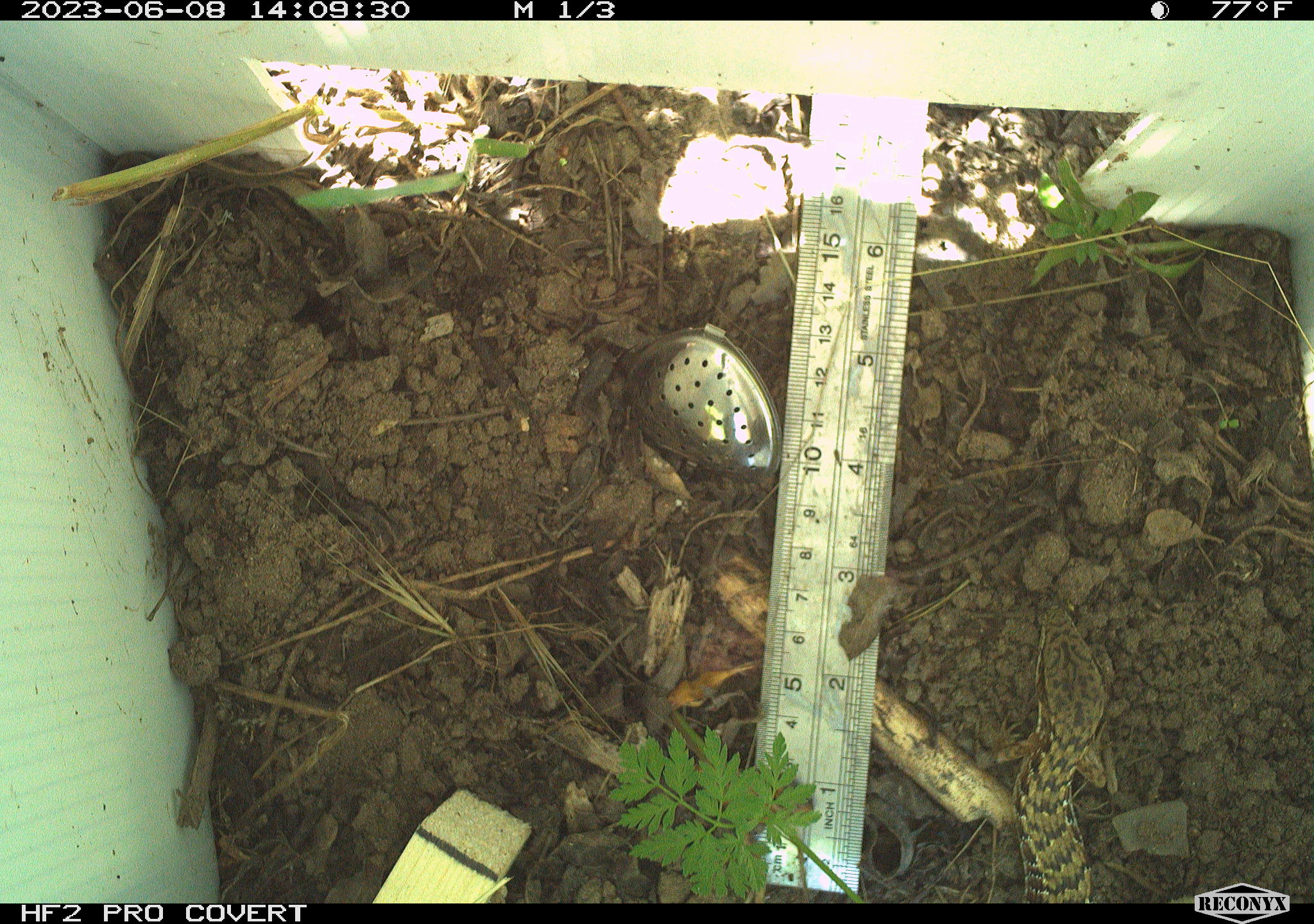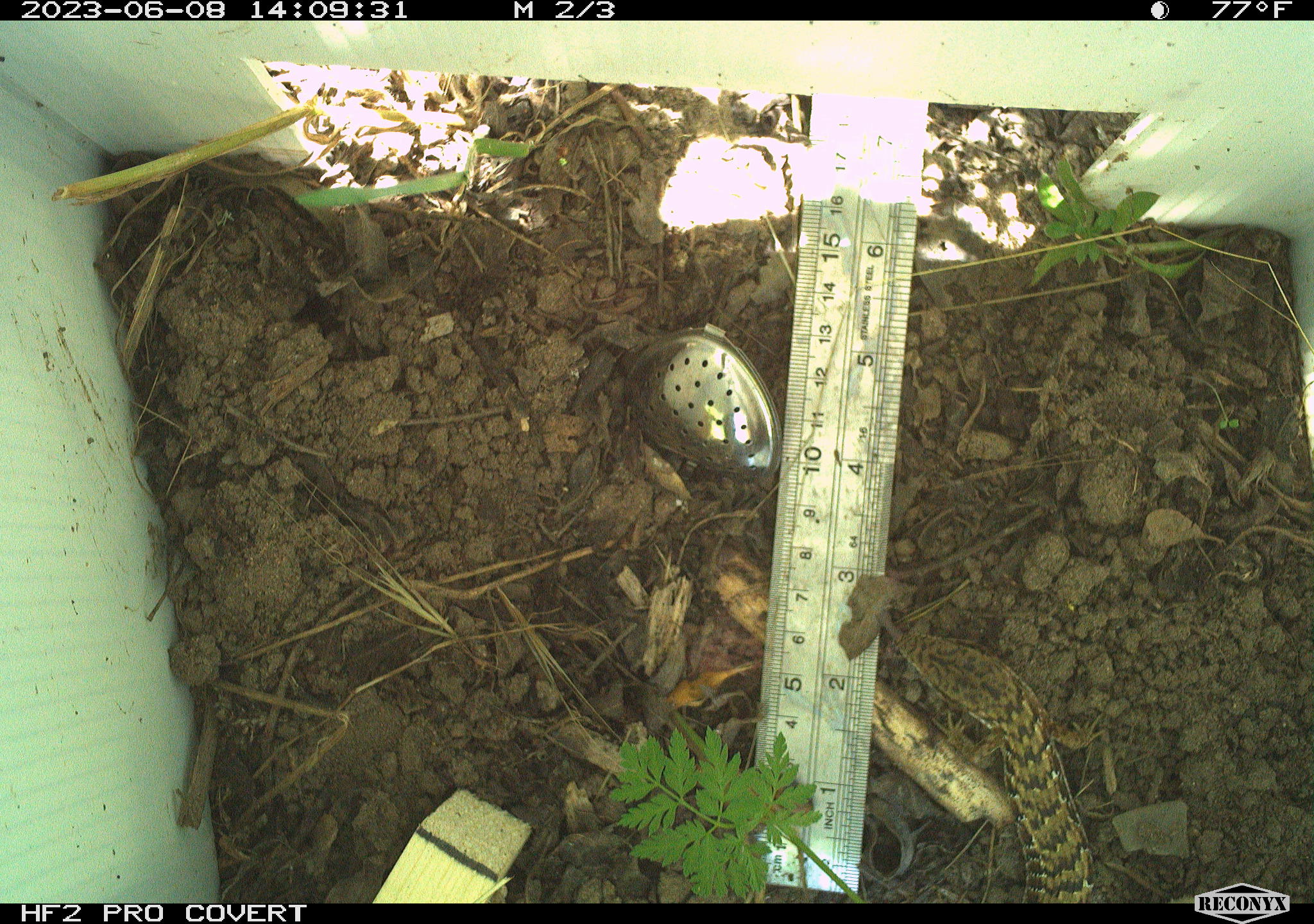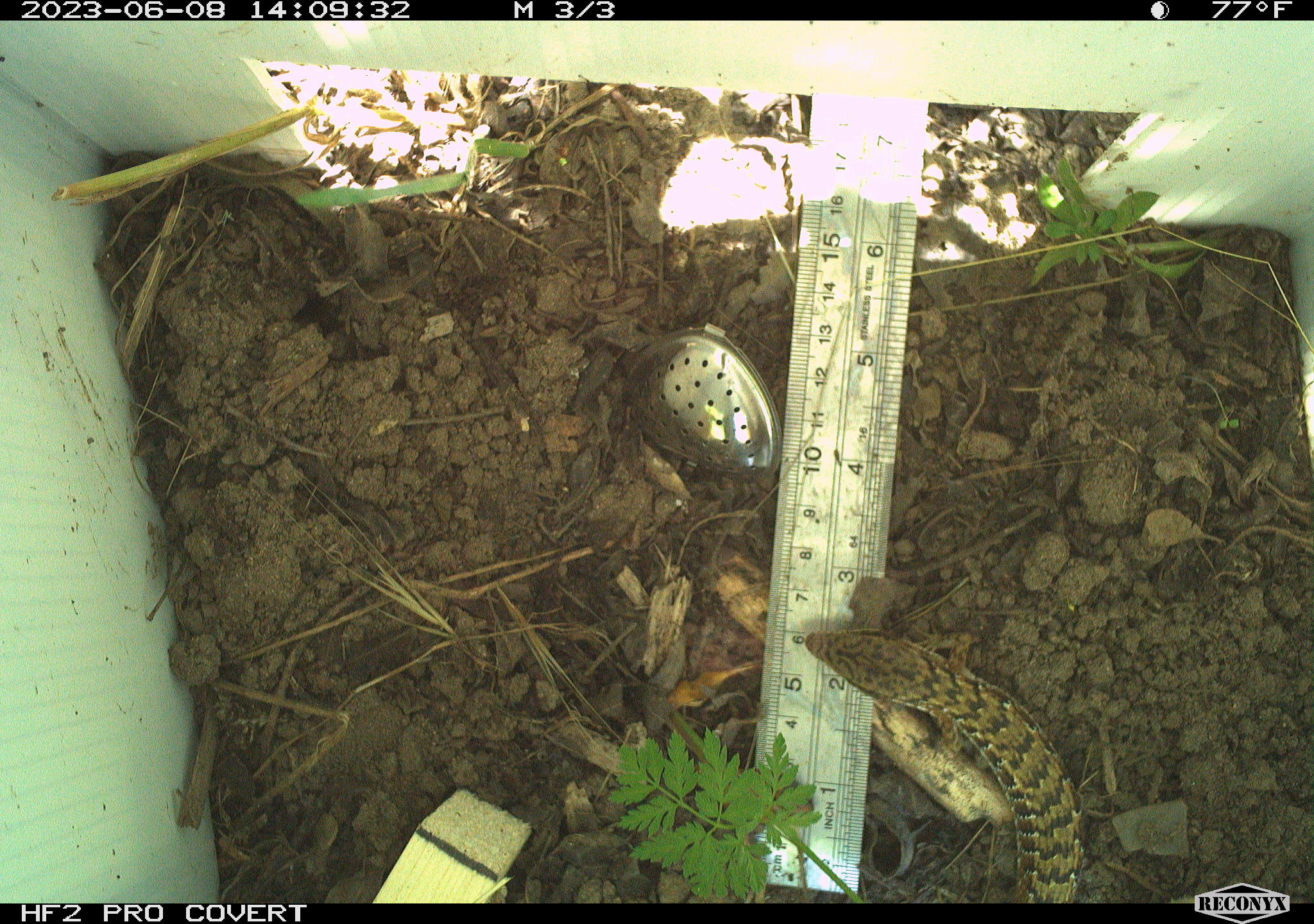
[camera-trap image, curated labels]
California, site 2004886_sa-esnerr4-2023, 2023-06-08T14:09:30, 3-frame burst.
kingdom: Animalia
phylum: Chordata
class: Reptilia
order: Squamata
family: Anguidae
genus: Elgaria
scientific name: Elgaria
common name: alligator lizards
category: elgaria species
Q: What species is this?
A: Elgaria species (alligator lizards) (Elgaria).